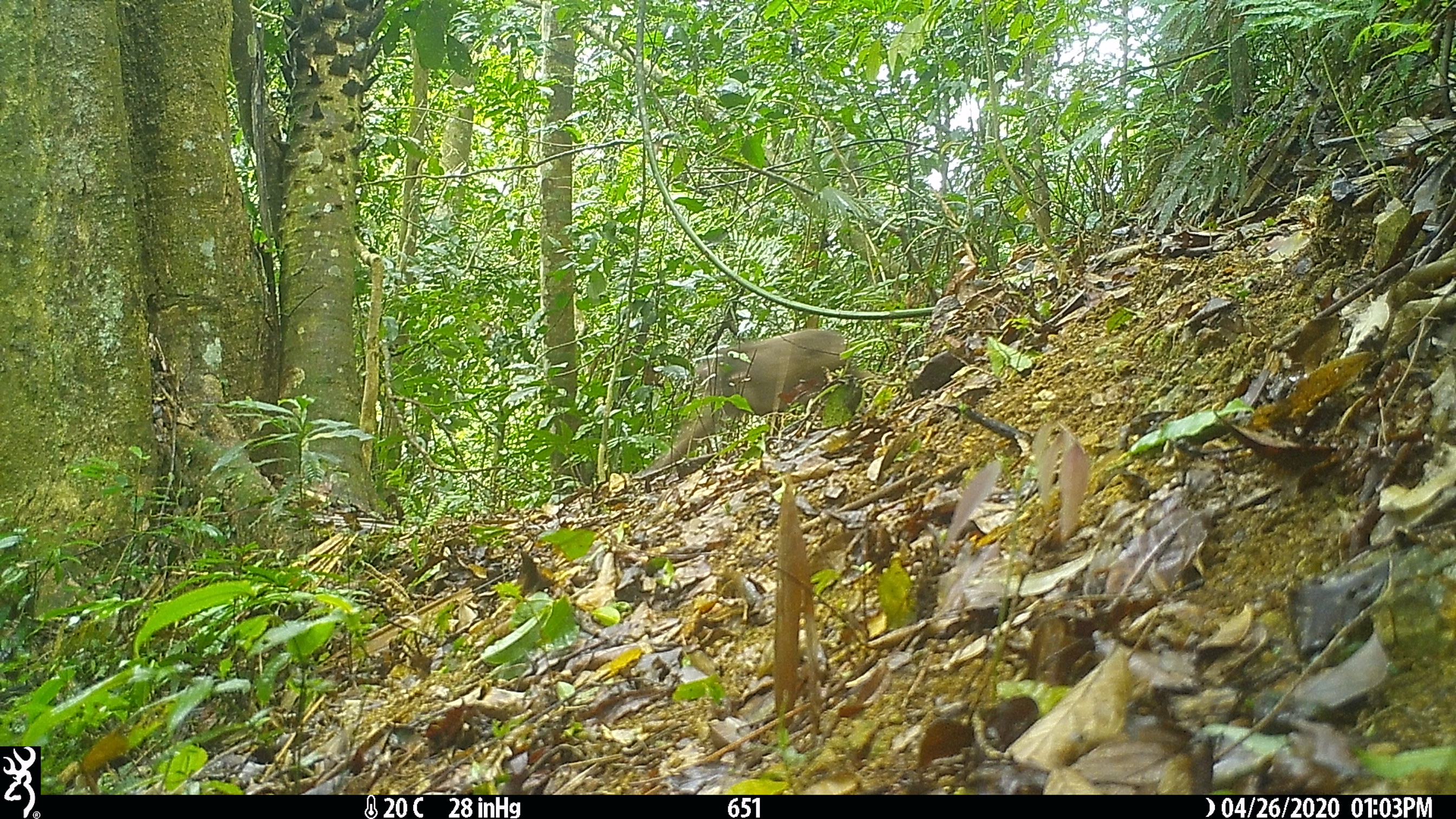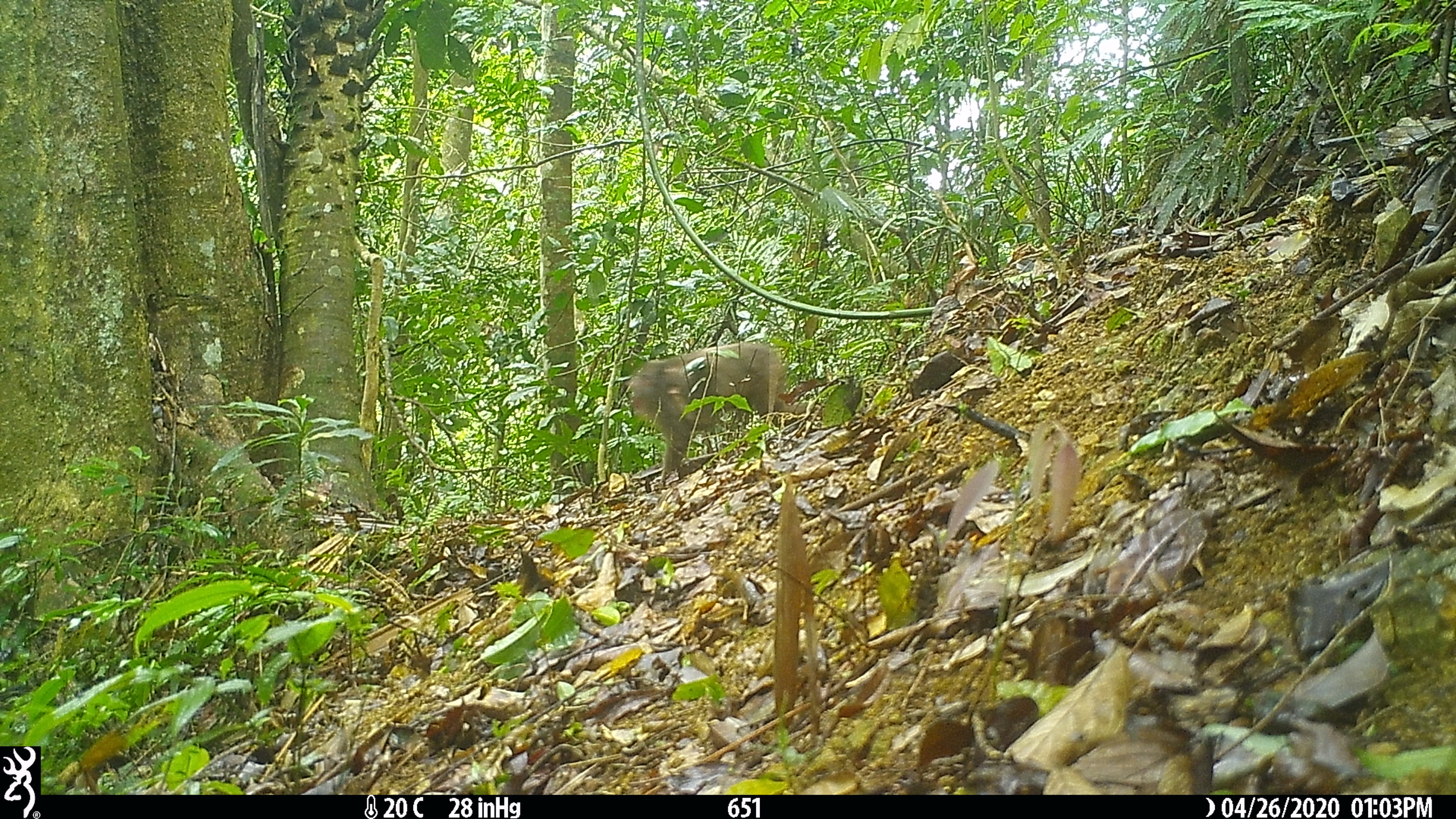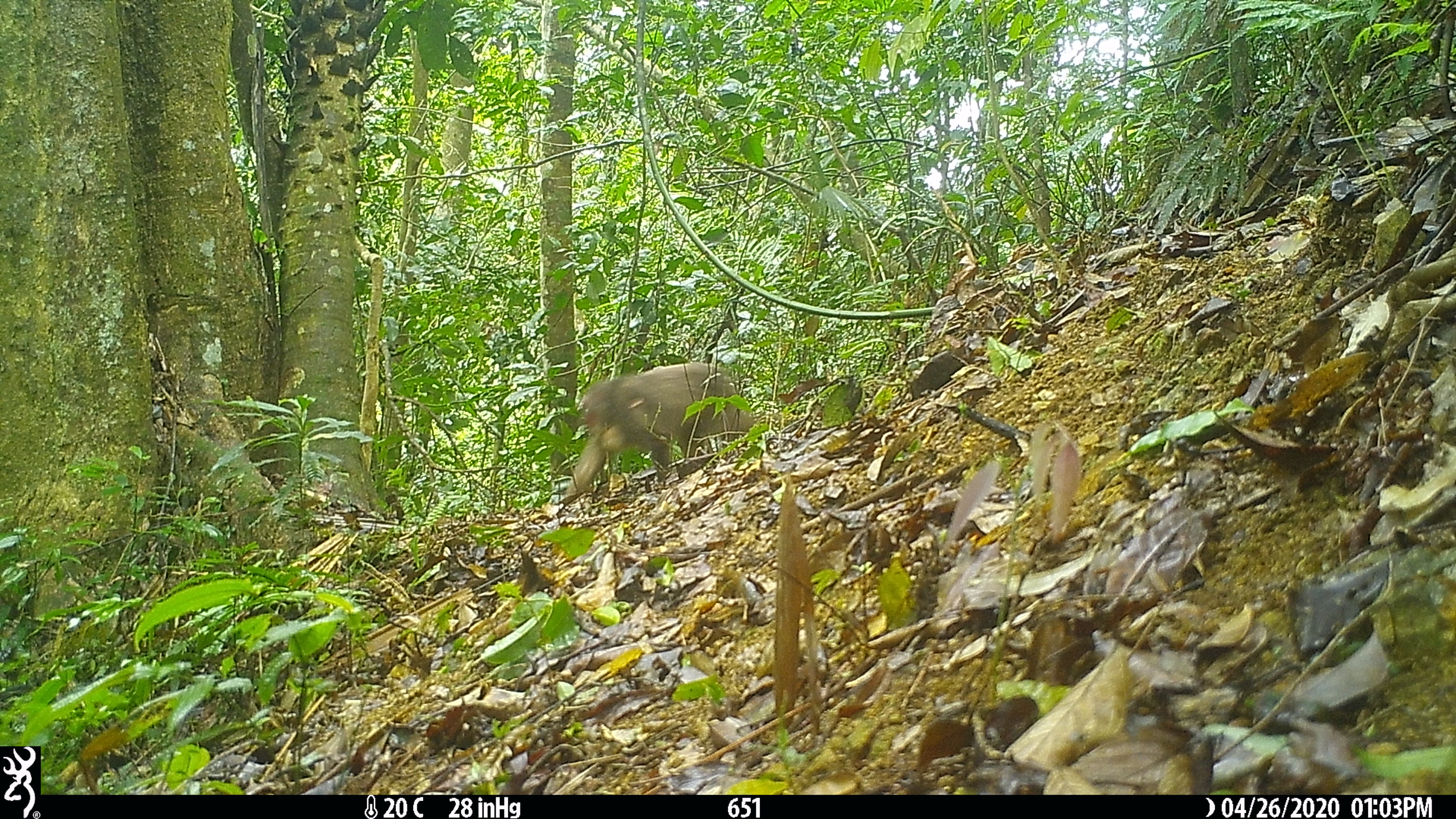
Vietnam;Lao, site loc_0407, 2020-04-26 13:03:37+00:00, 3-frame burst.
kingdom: Animalia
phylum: Chordata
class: Mammalia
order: Primates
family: Cercopithecidae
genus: Macaca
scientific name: Macaca arctoides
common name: stump-tailed macaque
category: stump tailed macaque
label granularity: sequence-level